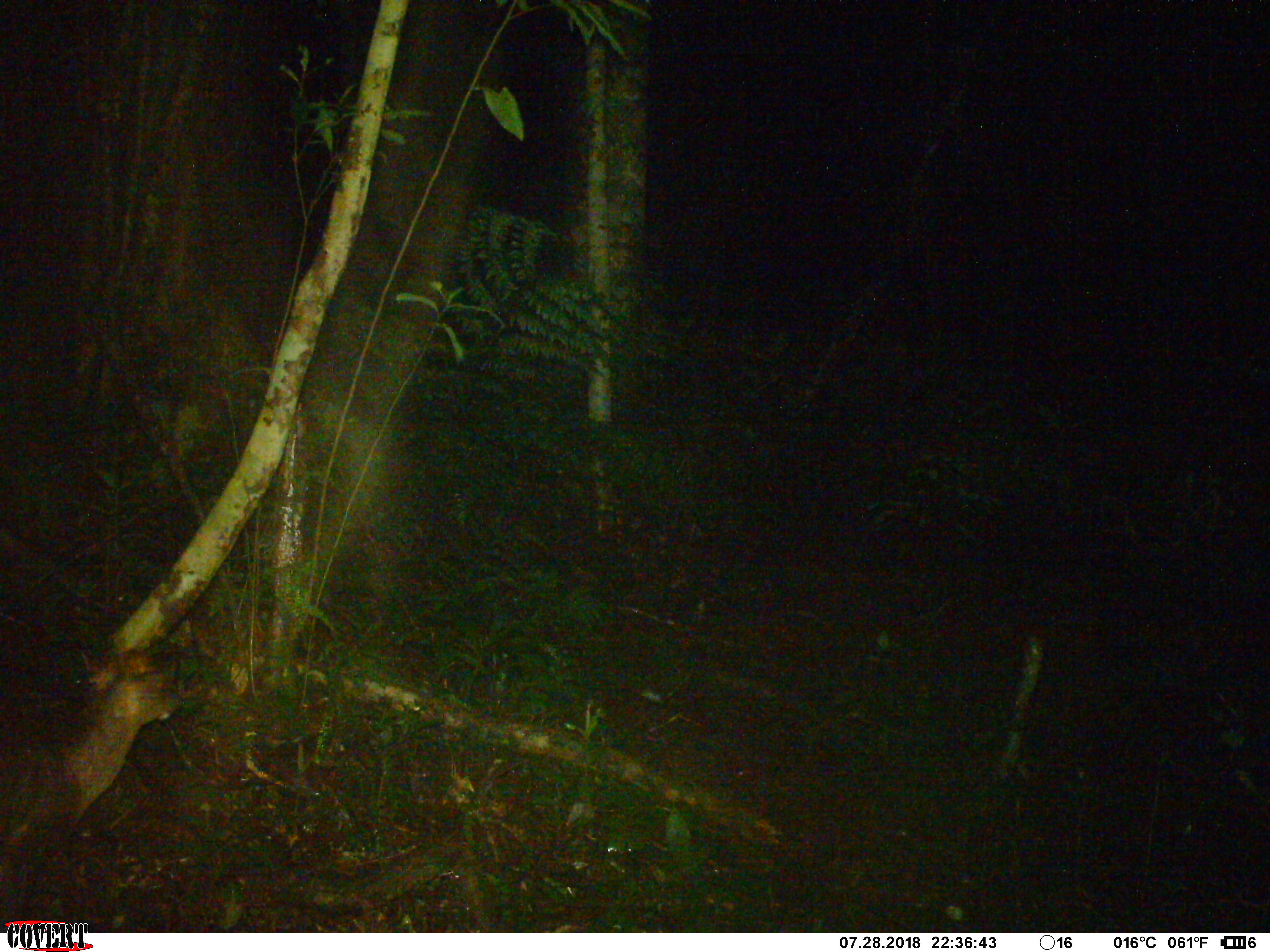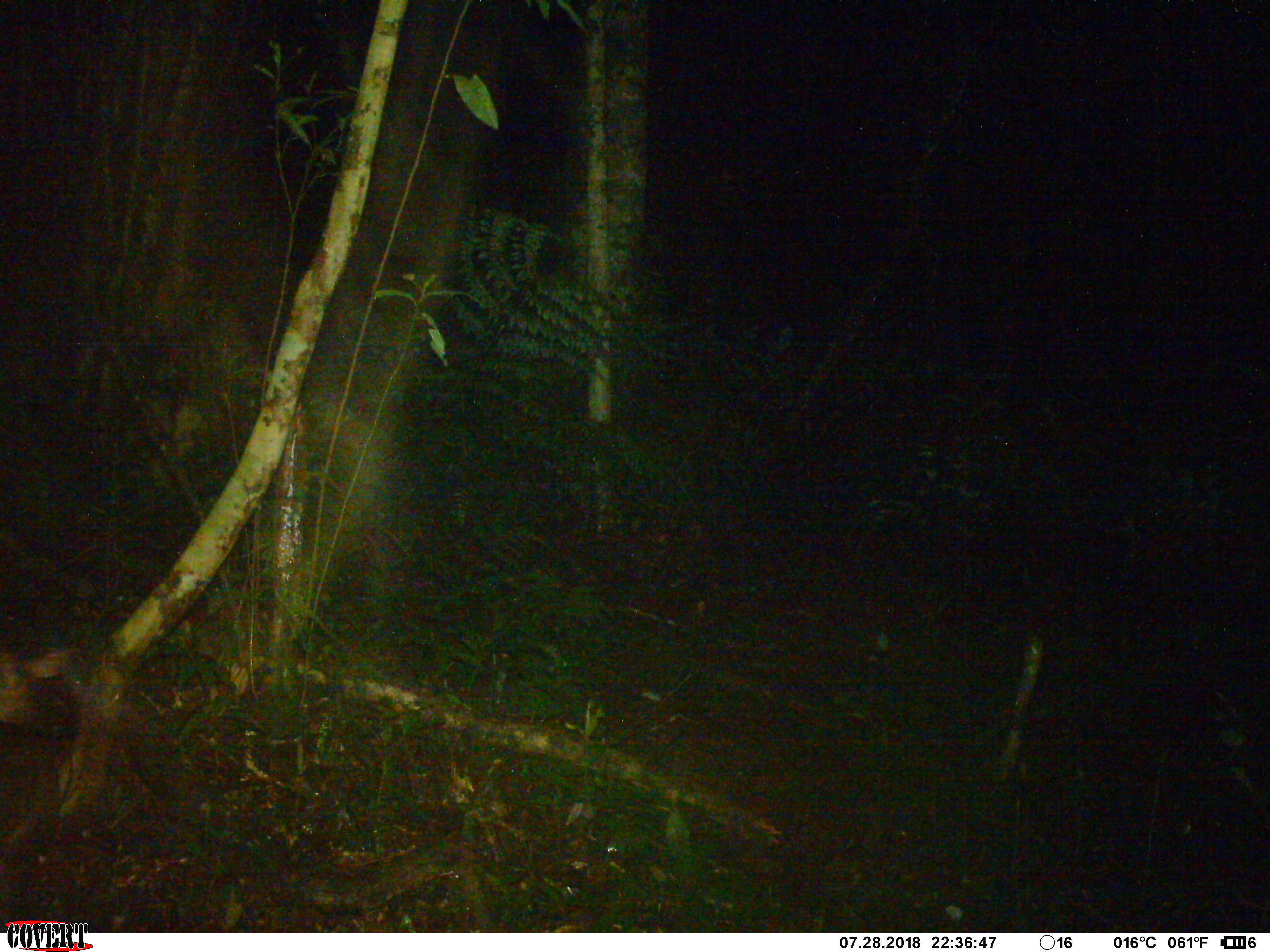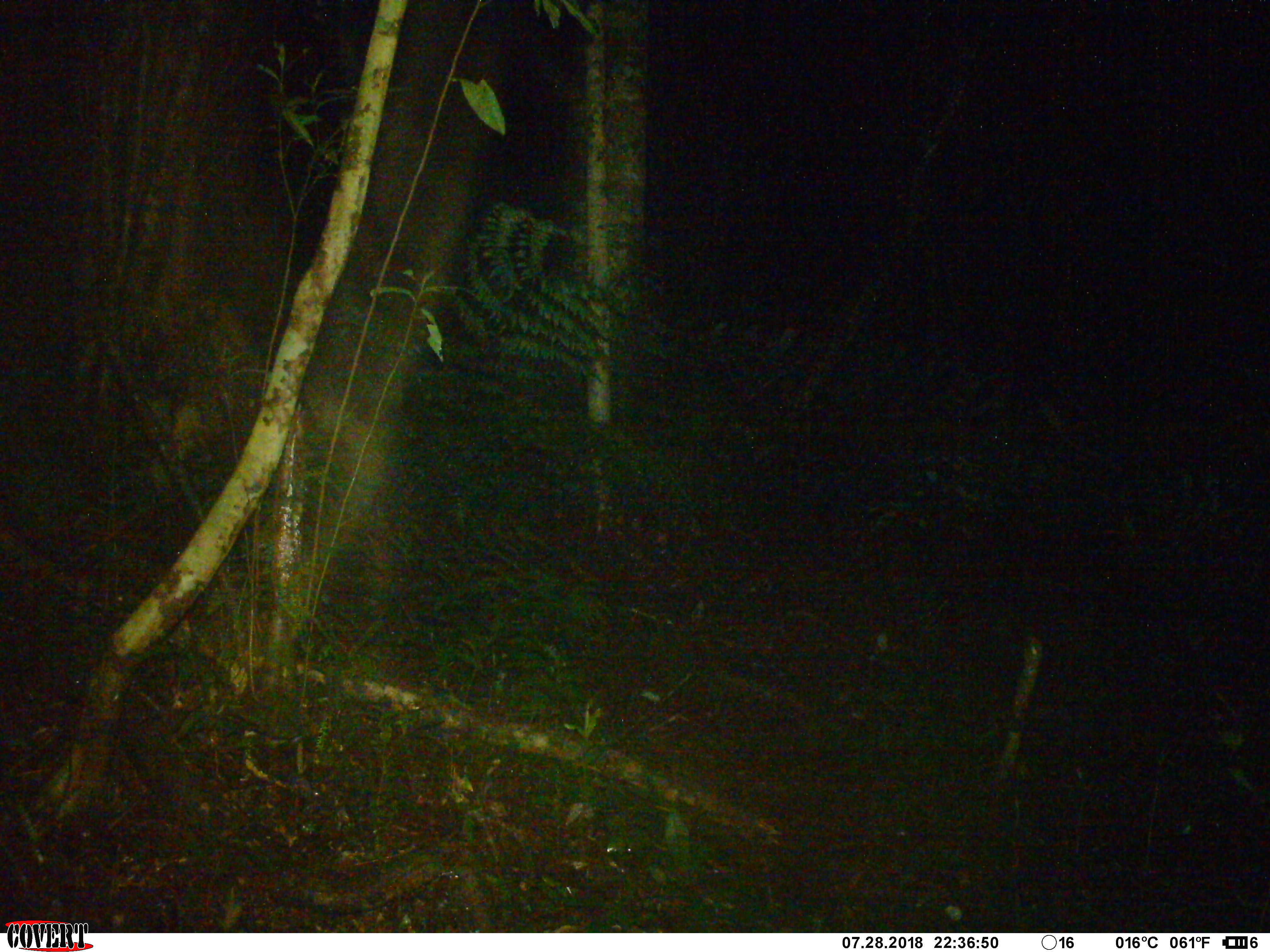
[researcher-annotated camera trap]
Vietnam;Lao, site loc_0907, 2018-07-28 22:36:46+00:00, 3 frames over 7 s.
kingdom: Animalia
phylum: Chordata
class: Mammalia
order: Artiodactyla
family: Cervidae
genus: Muntiacus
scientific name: Muntiacus rooseveltorum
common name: roosevelt's muntjac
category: roosevelts muntjac group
Roosevelts muntjac group (roosevelt's muntjac) (Muntiacus rooseveltorum). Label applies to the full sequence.